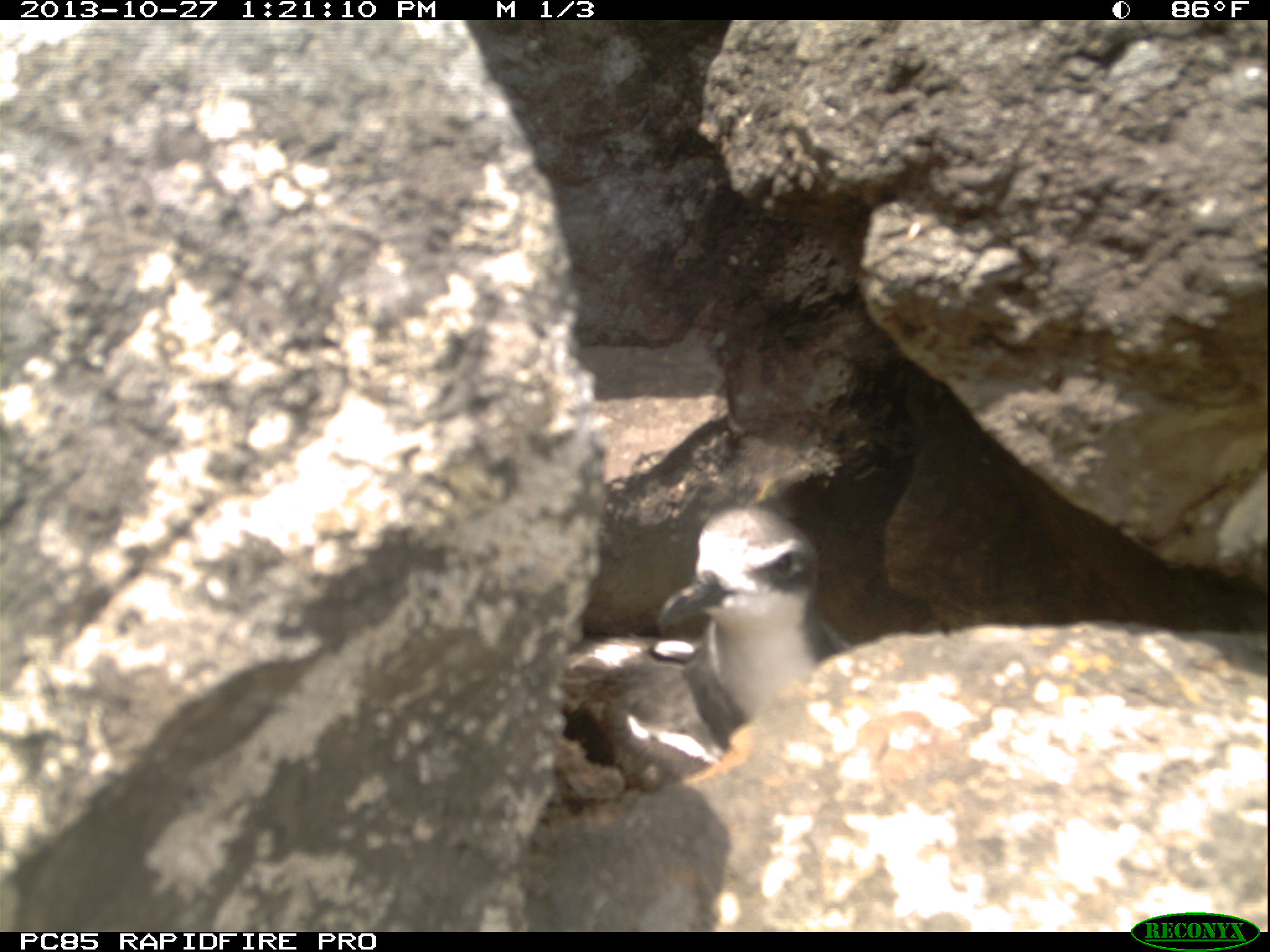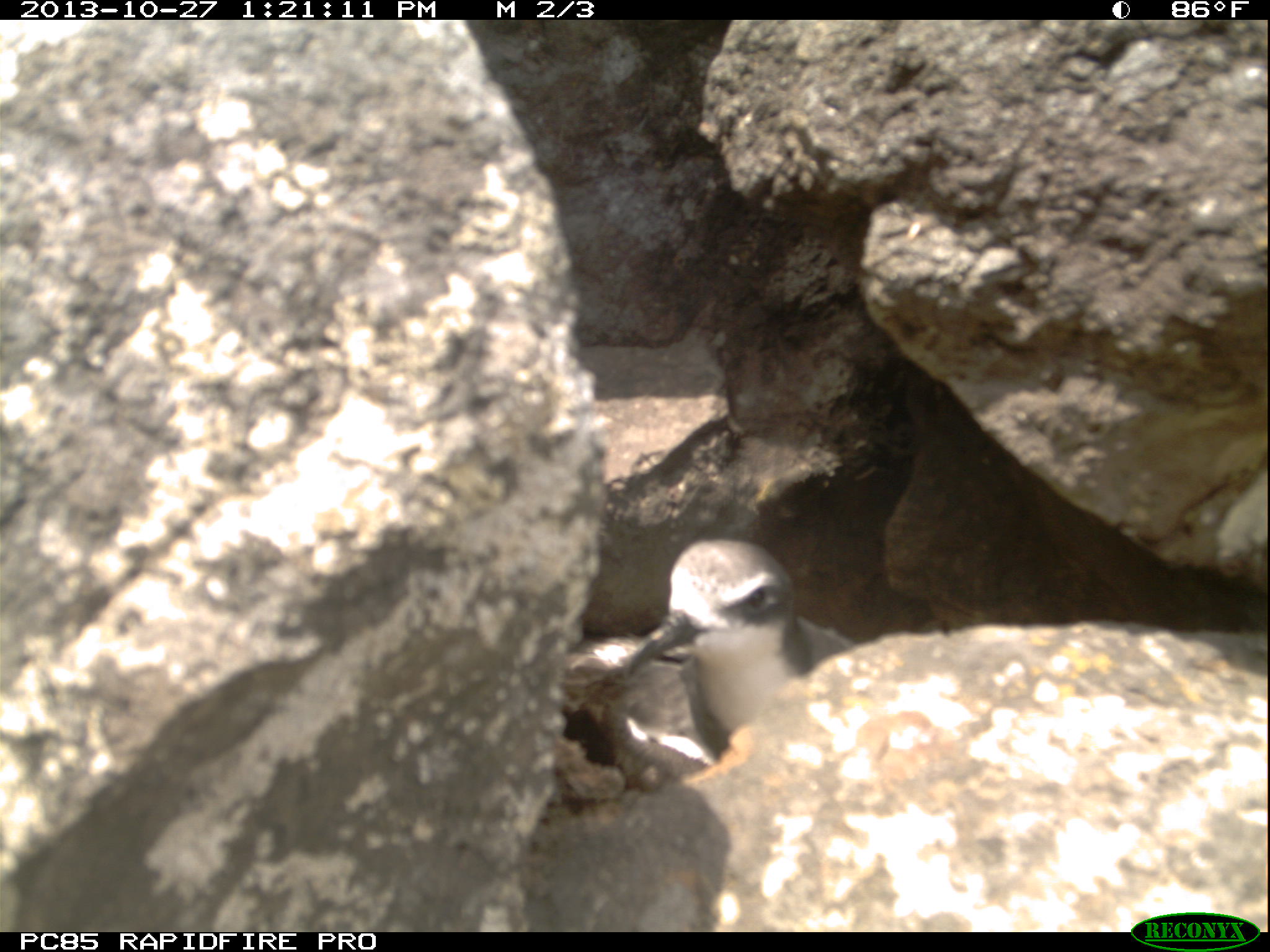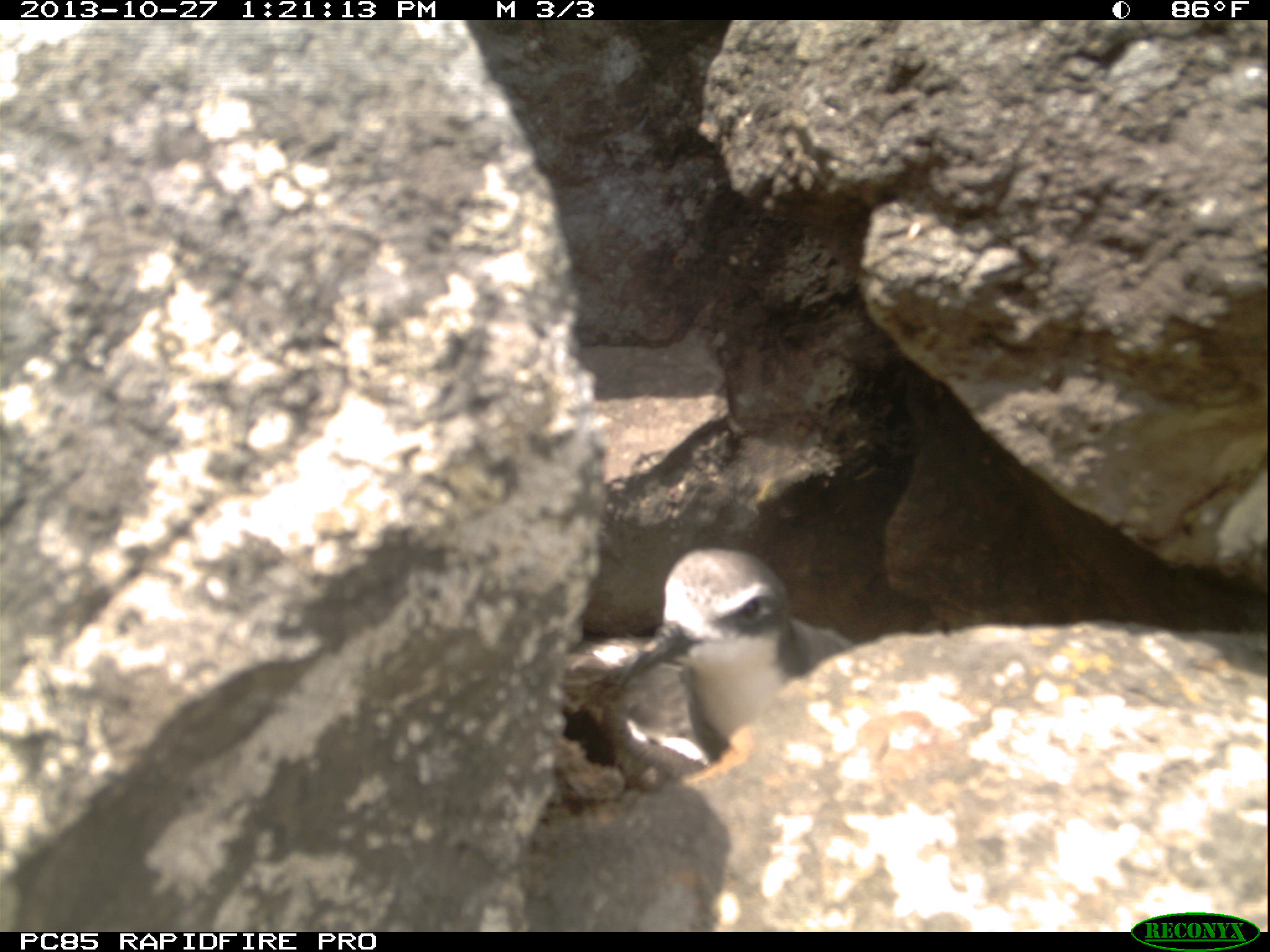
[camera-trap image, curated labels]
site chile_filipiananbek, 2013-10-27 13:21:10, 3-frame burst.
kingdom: Animalia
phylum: Chordata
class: Aves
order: Procellariiformes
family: Procellariidae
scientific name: Procellariidae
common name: petrel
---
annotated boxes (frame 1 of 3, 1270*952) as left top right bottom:
petrel: 564 499 863 782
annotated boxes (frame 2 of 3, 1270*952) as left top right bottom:
petrel: 580 522 846 782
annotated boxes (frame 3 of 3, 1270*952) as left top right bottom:
petrel: 562 547 830 794